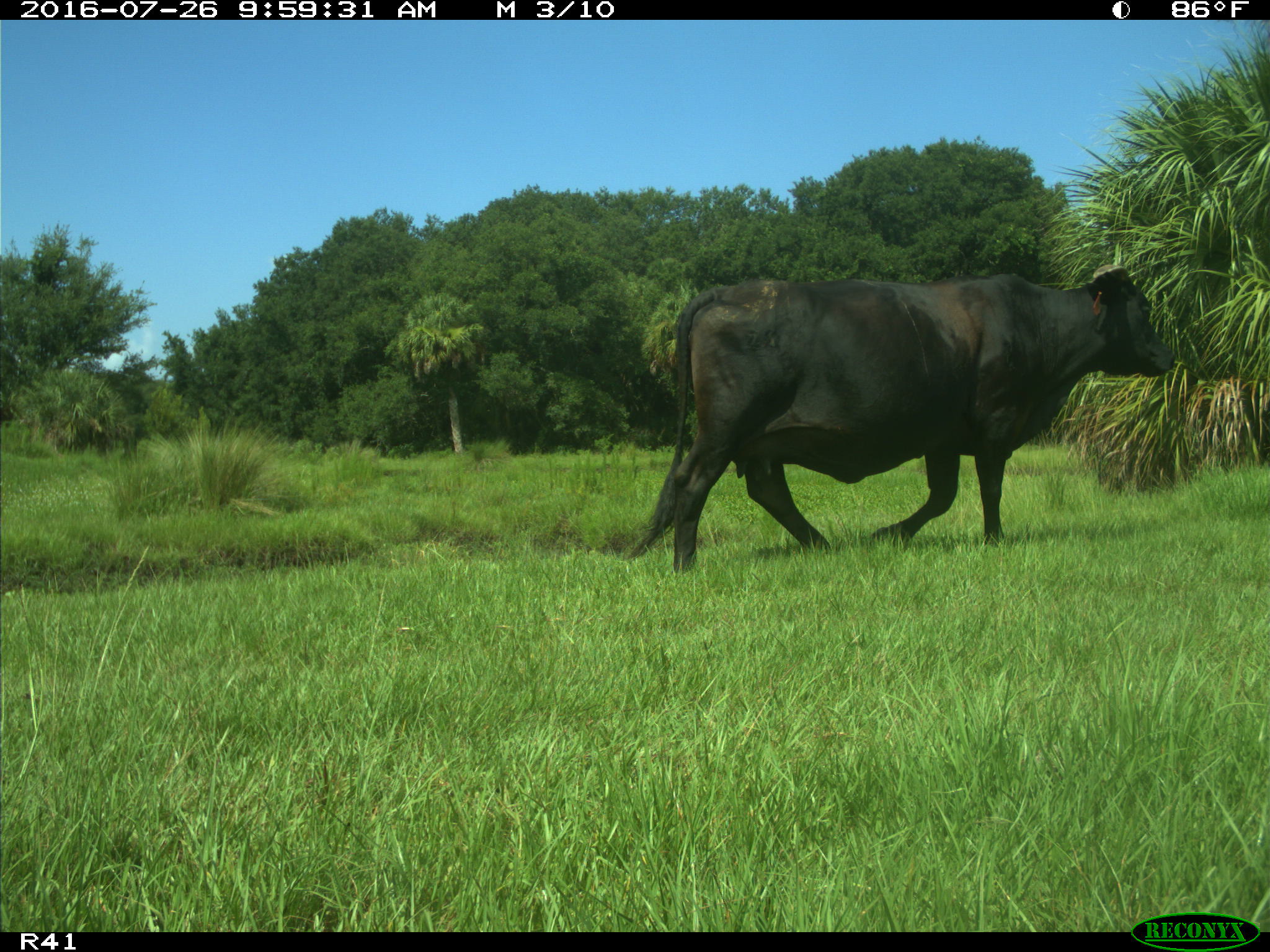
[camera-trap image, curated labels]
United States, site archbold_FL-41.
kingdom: Animalia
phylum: Chordata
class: Mammalia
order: Artiodactyla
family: Bovidae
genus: Bos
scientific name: Bos taurus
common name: domestic cow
Bos taurus (domestic cow).